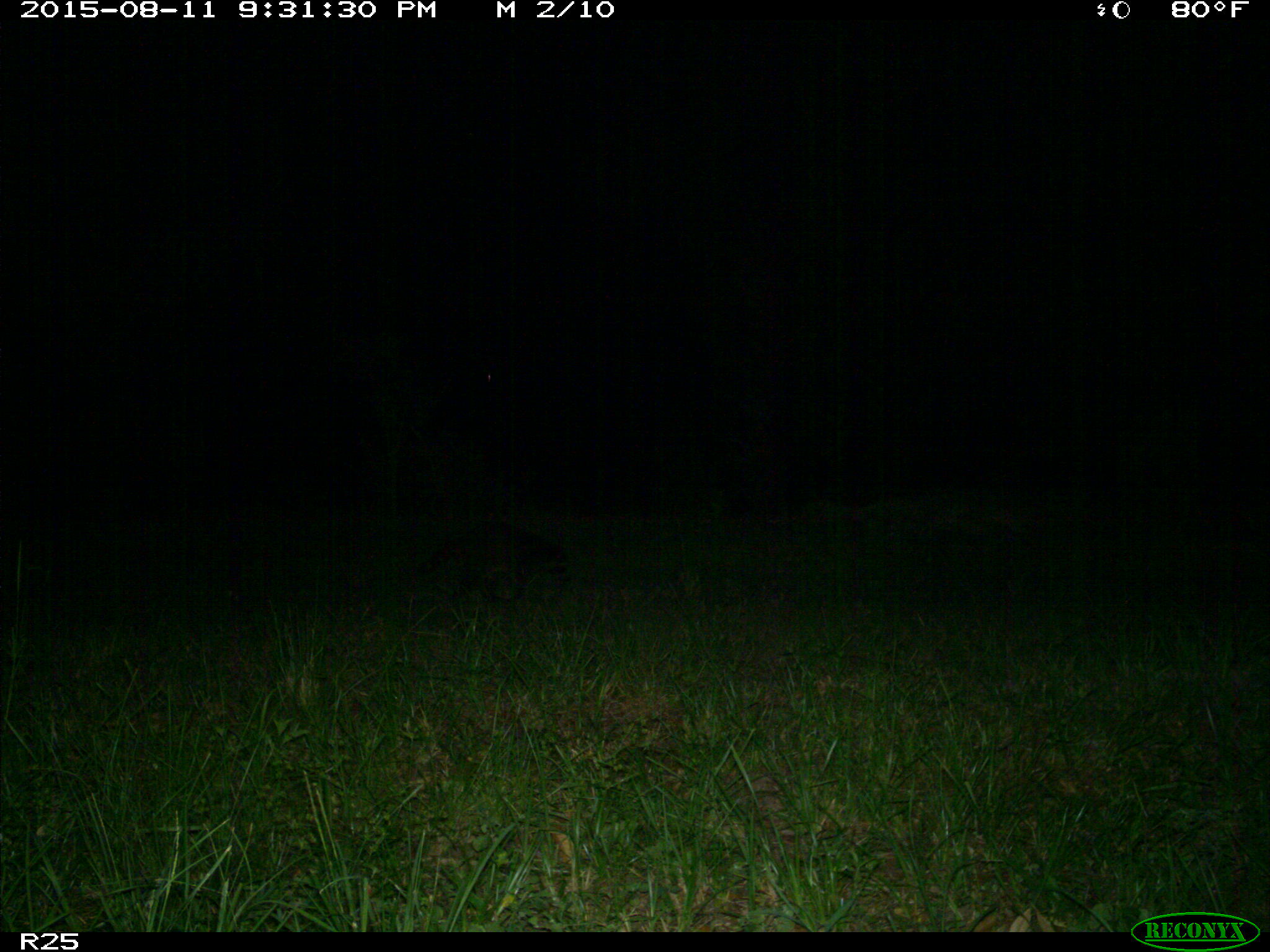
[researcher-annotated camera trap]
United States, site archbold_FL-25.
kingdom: Animalia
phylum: Chordata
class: Mammalia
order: Carnivora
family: Procyonidae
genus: Procyon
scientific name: Procyon lotor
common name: common raccoon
Procyon lotor (common raccoon).